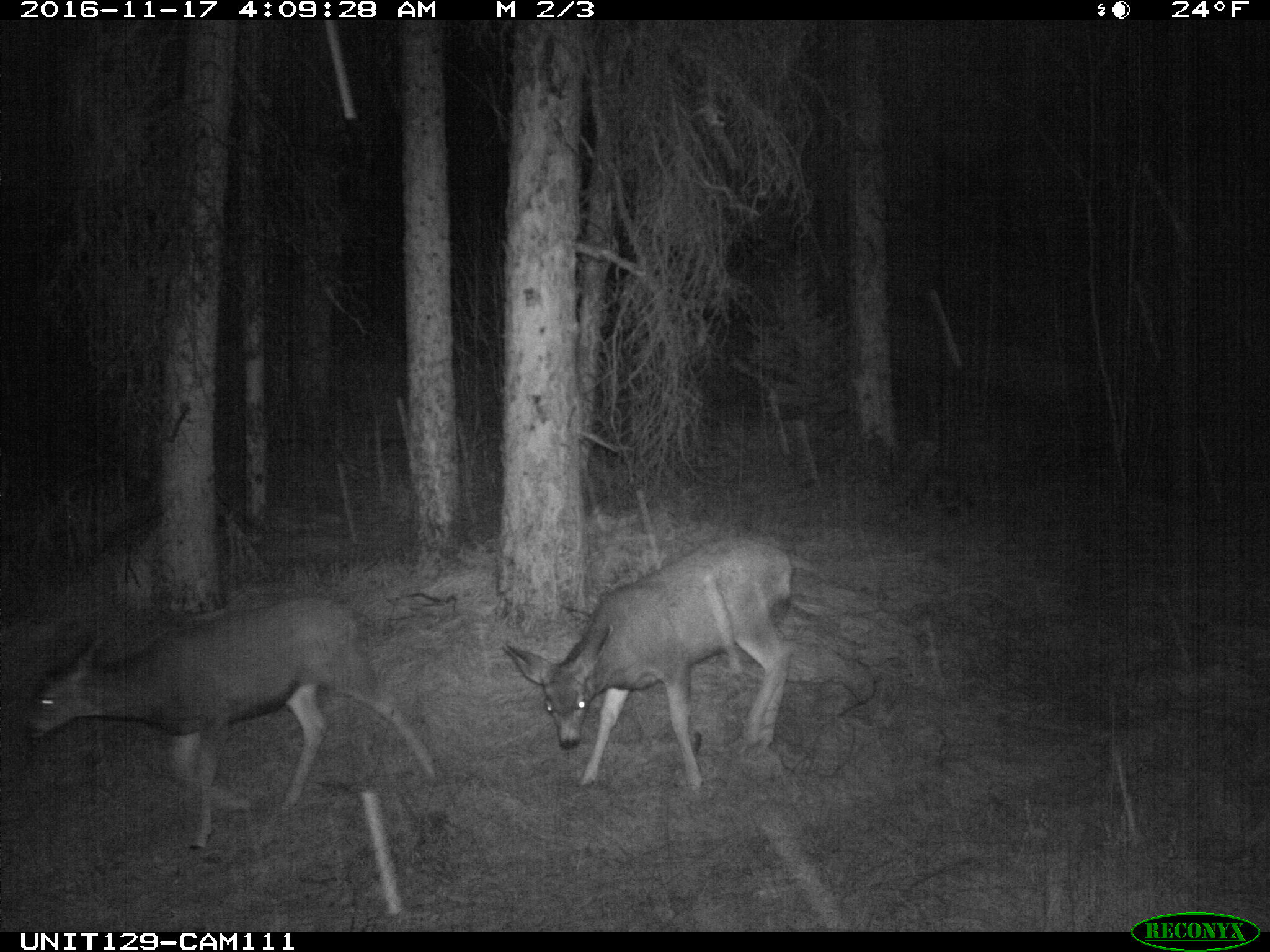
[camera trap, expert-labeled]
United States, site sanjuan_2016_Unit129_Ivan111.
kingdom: Animalia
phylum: Chordata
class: Mammalia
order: Artiodactyla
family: Cervidae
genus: Odocoileus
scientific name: Odocoileus hemionus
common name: mule deer